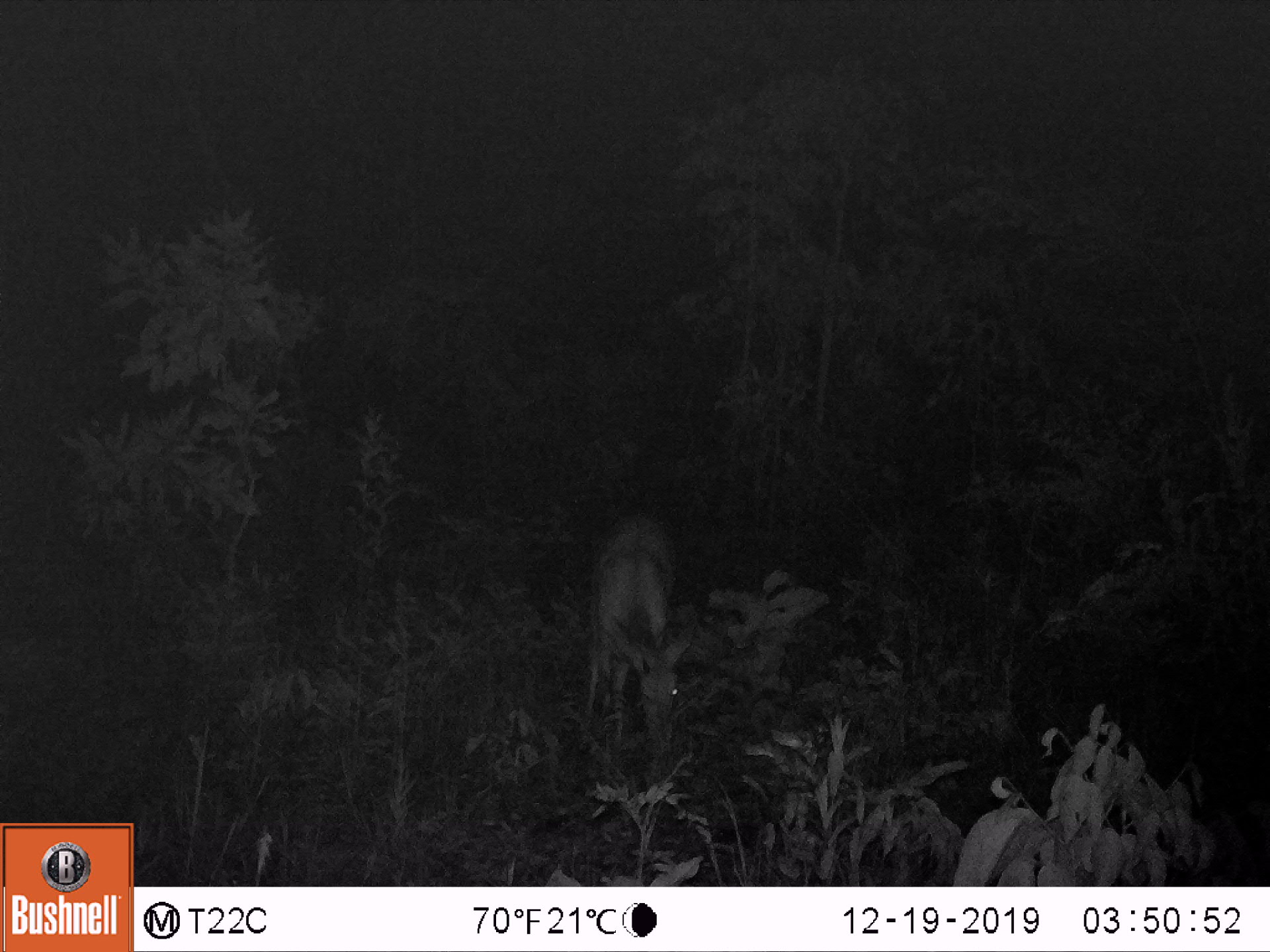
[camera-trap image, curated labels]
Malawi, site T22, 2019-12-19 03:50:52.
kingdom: Animalia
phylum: Chordata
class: Mammalia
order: Artiodactyla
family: Bovidae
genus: Tragelaphus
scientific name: Tragelaphus sylvaticus sylvaticus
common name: cape bushbuck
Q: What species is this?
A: Cape bushbuck (Tragelaphus sylvaticus sylvaticus).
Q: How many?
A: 1.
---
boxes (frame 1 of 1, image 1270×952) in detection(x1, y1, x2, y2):
cape bushbuck: detection(590, 486, 692, 771)